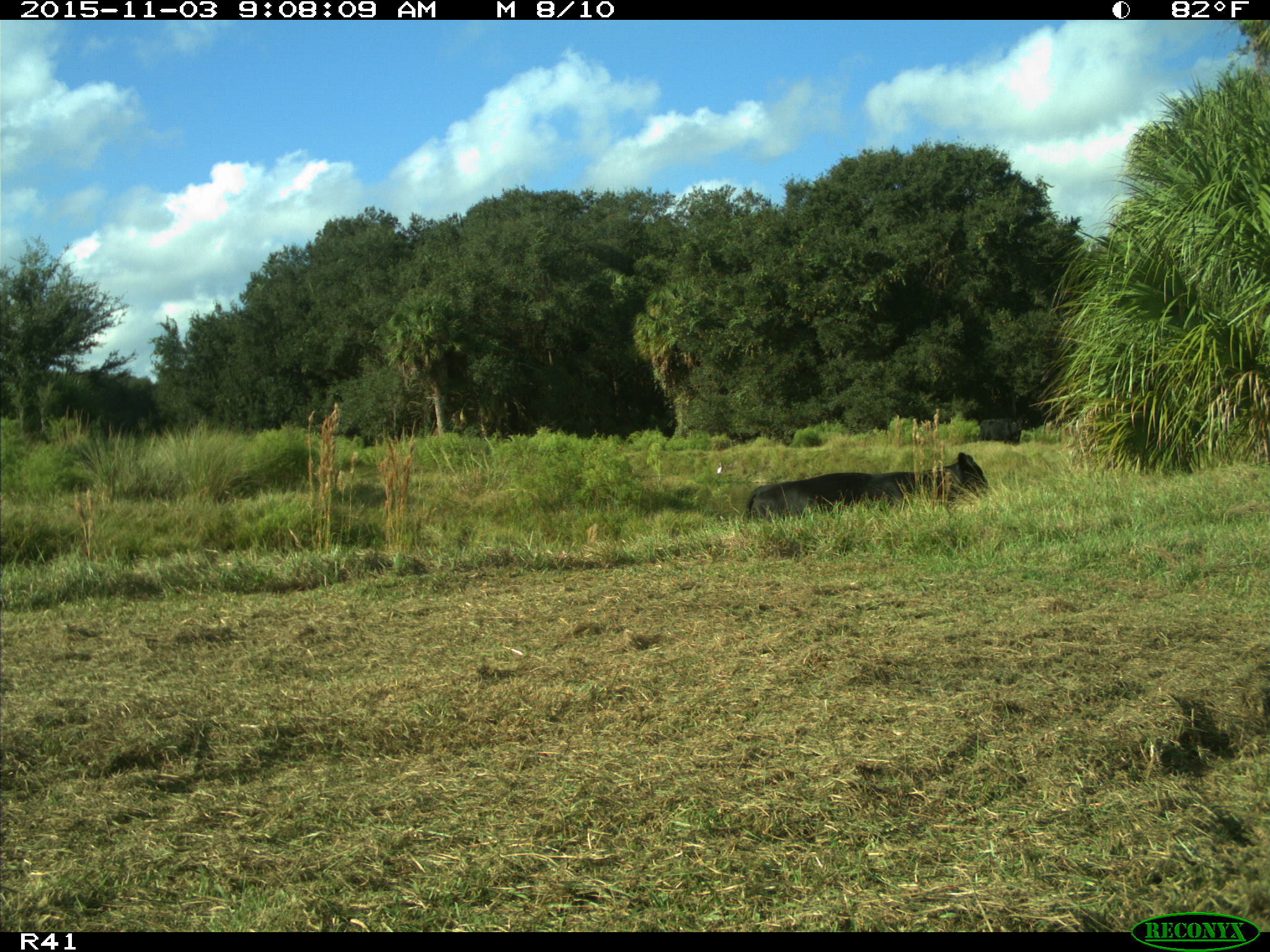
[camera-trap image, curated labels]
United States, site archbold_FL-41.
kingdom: Animalia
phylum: Chordata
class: Mammalia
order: Artiodactyla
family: Bovidae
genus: Bos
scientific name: Bos taurus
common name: domestic cow